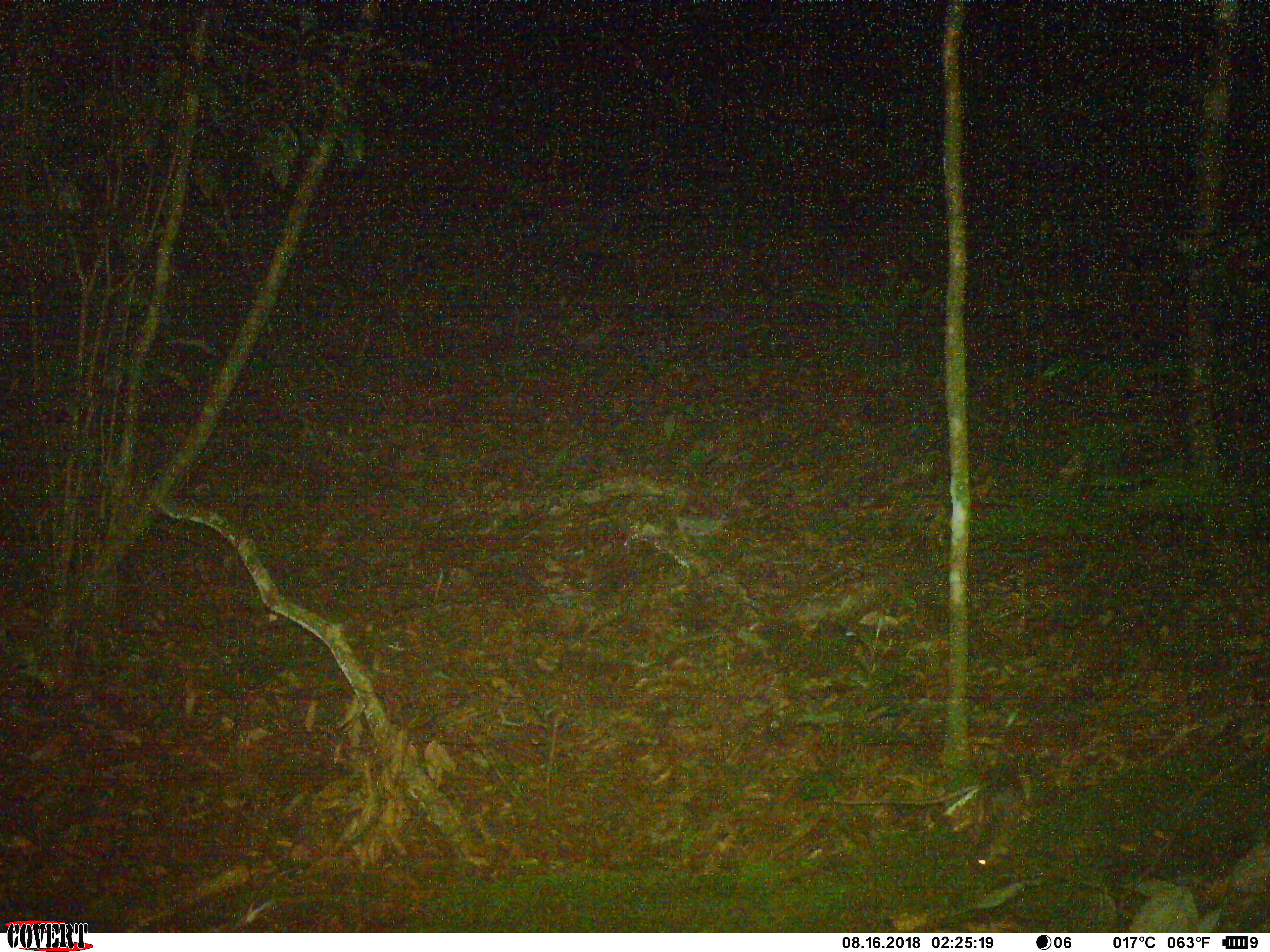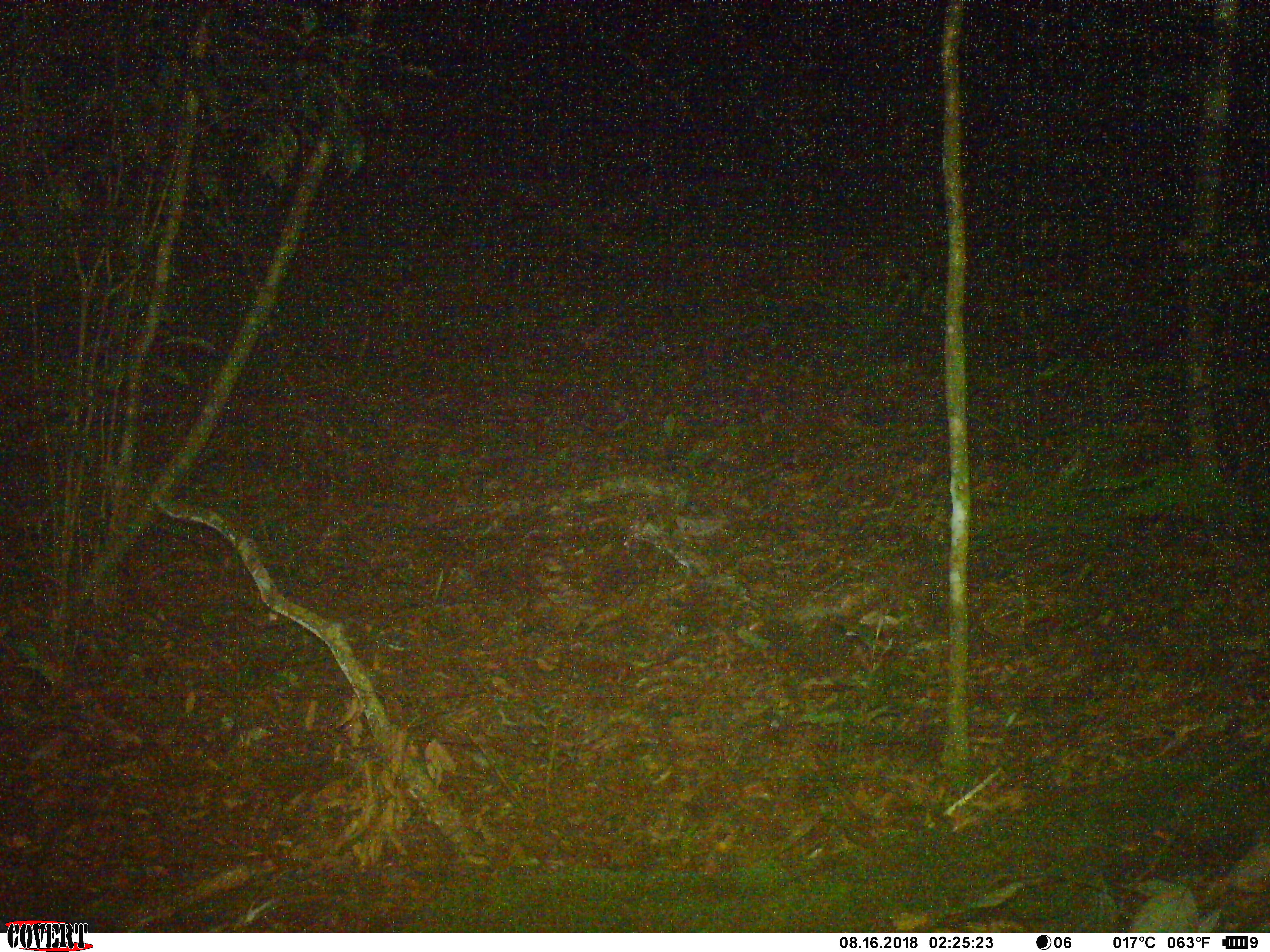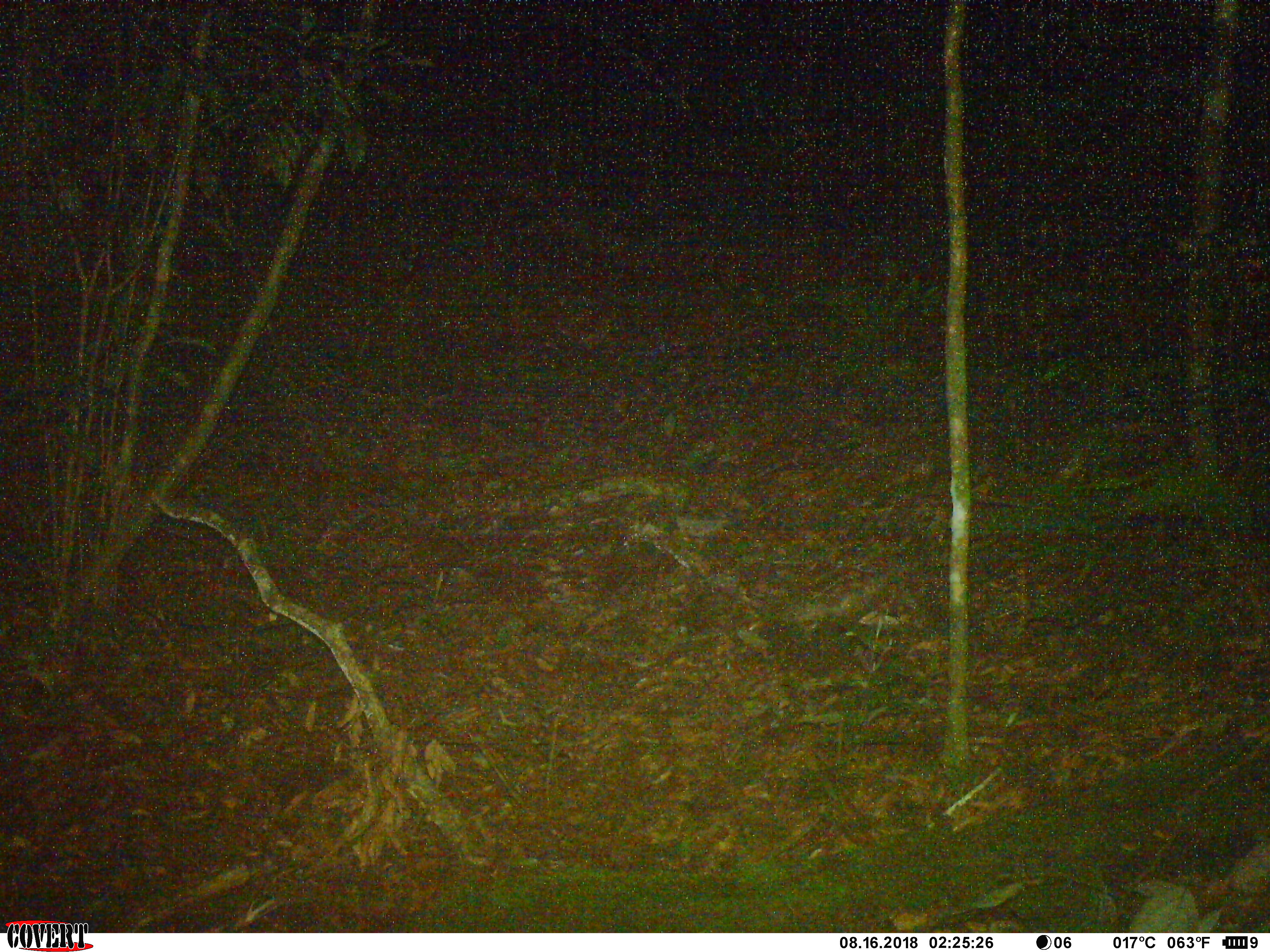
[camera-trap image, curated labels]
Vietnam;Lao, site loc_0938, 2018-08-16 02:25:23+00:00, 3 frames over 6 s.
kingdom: Animalia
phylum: Chordata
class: Mammalia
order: Rodentia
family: Muridae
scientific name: Muridae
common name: old-world mice and rats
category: unidentified murid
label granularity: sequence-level